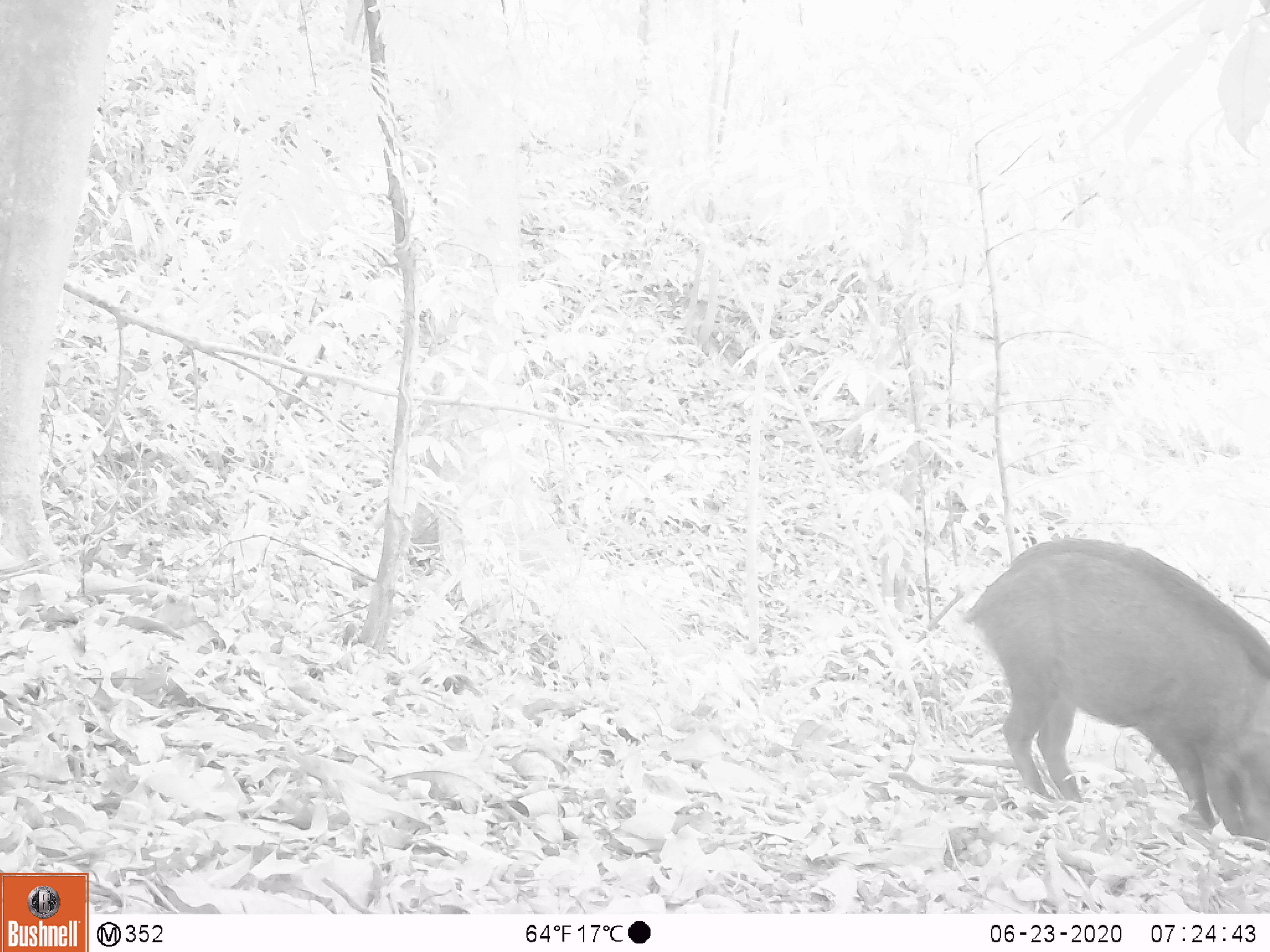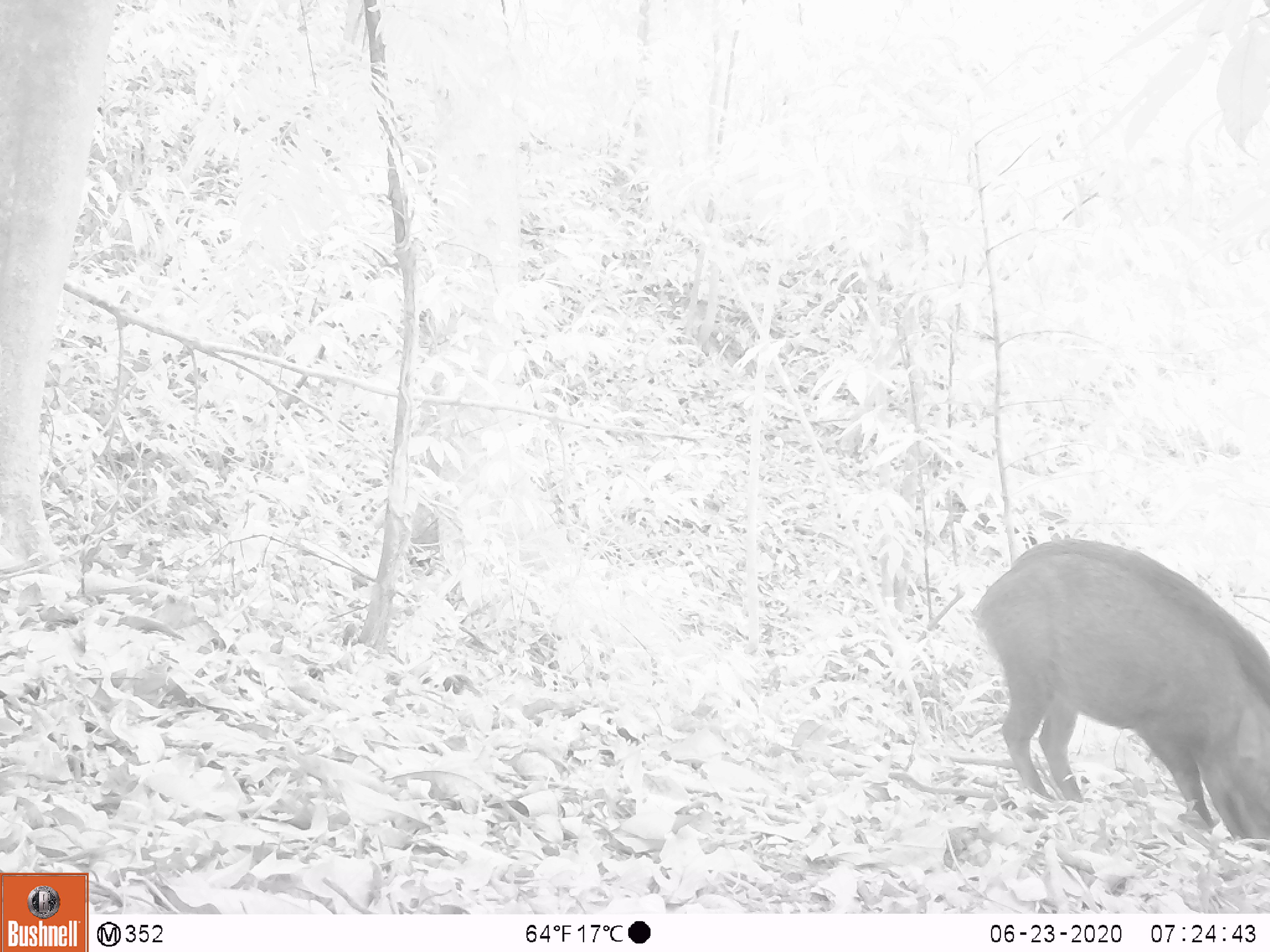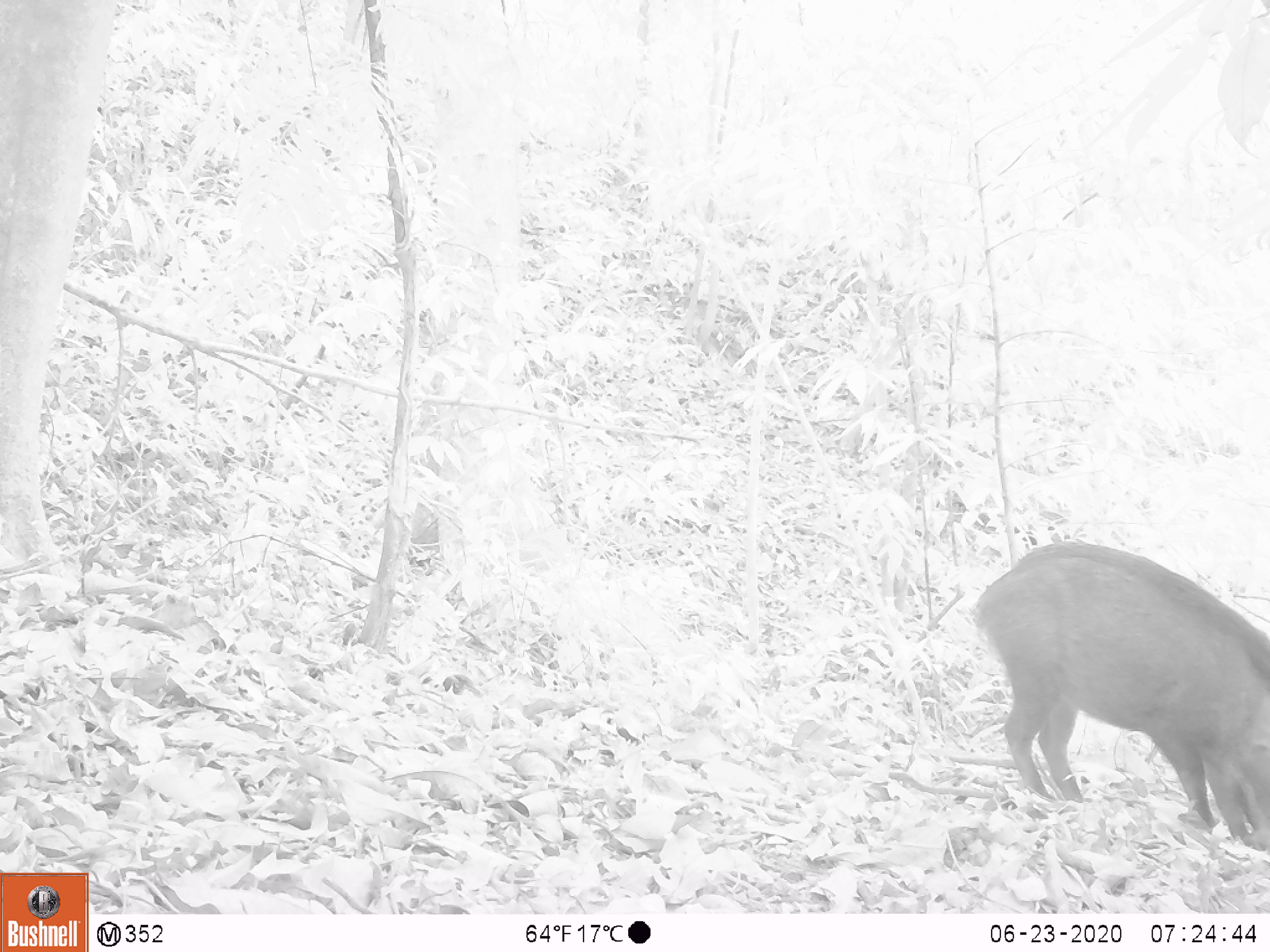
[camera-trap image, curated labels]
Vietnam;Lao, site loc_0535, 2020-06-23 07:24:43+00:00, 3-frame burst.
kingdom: Animalia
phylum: Chordata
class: Mammalia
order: Artiodactyla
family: Suidae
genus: Sus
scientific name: Sus scrofa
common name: eurasian wild pig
Eurasian wild pig (Sus scrofa). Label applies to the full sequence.